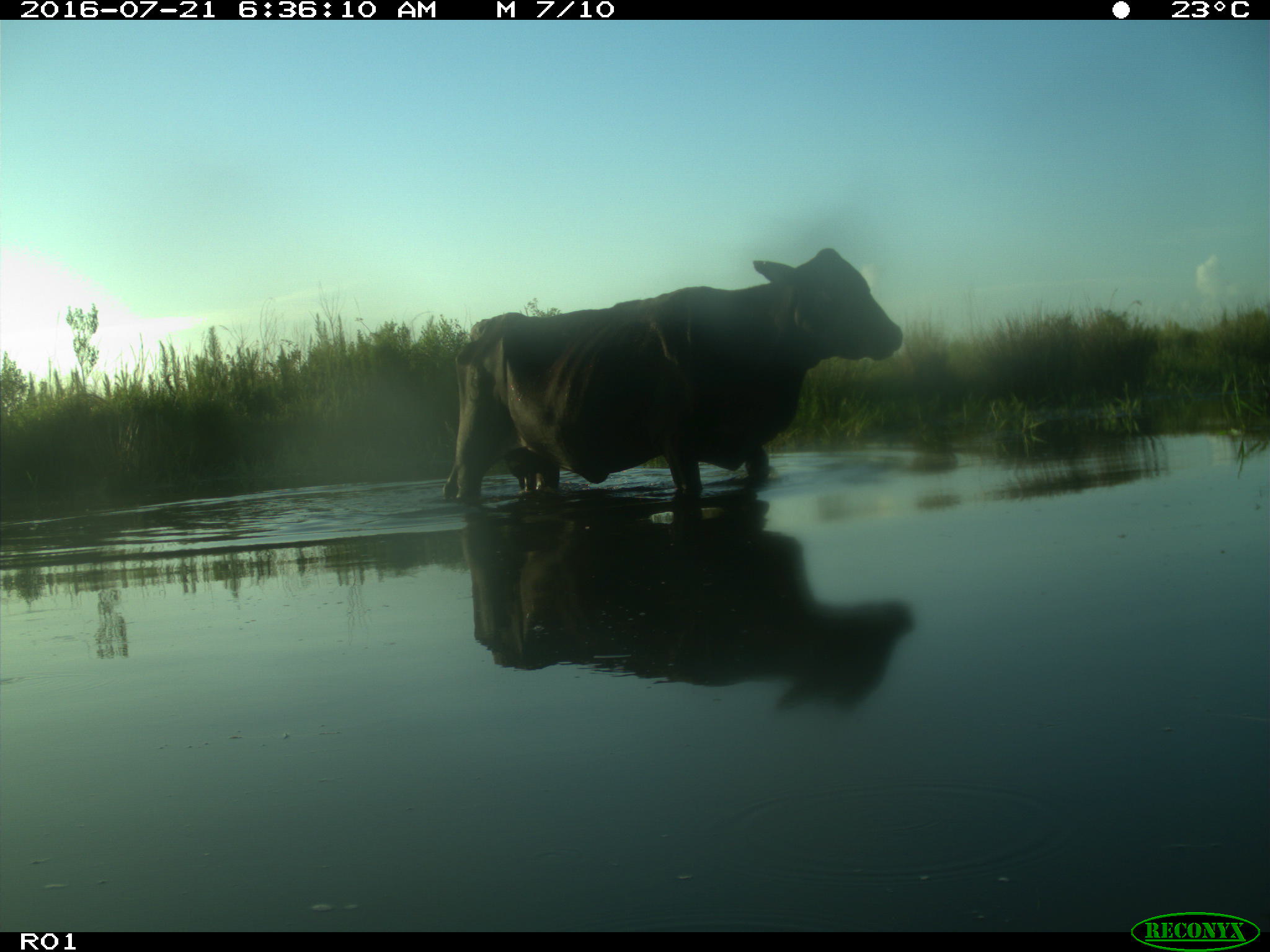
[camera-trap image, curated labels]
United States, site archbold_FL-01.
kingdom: Animalia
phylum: Chordata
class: Mammalia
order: Artiodactyla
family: Bovidae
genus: Bos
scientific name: Bos taurus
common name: domestic cow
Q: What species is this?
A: Bos taurus (domestic cow).